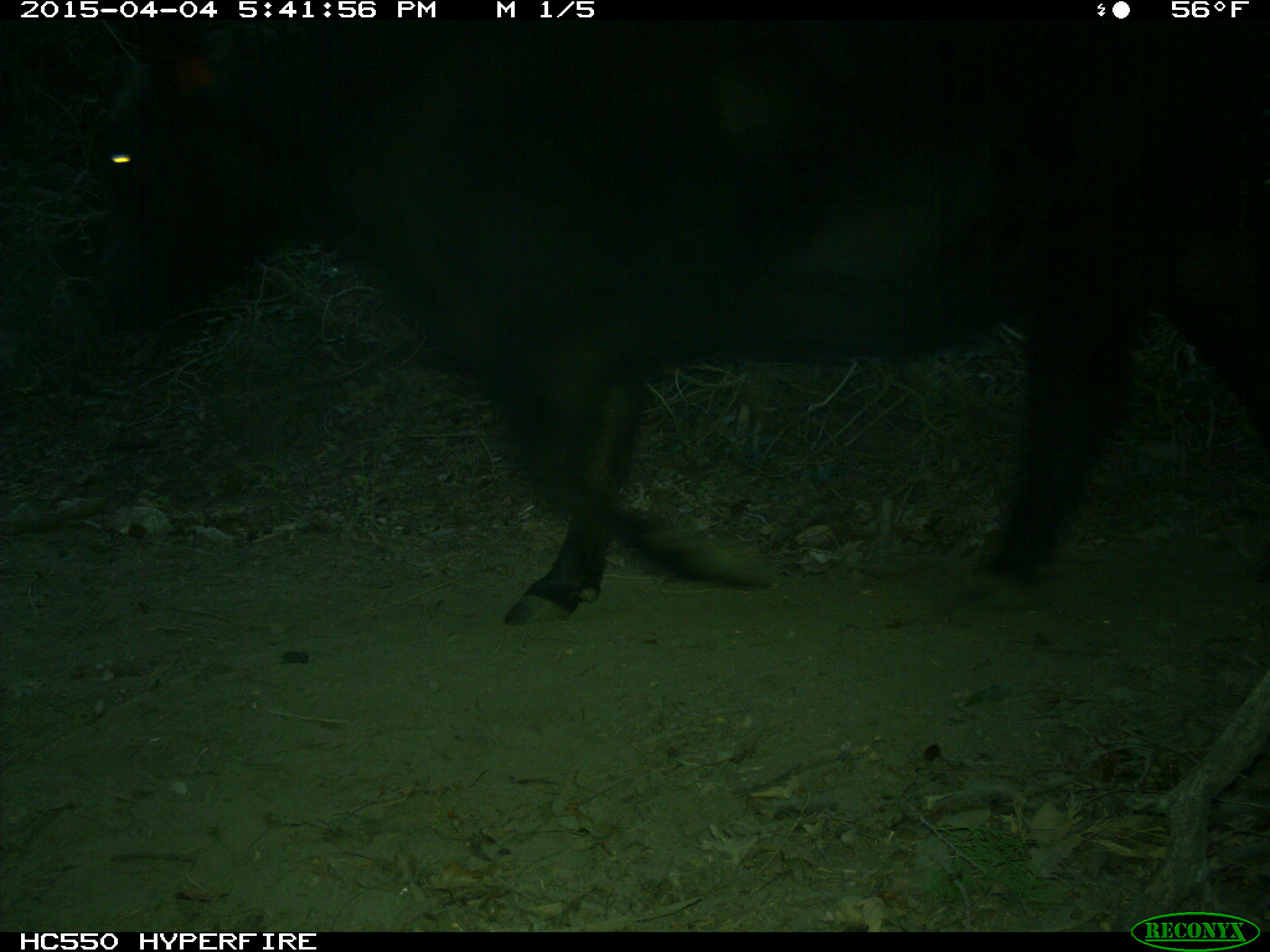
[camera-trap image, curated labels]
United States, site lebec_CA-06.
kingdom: Animalia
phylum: Chordata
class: Mammalia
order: Artiodactyla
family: Bovidae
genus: Bos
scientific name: Bos taurus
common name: domestic cow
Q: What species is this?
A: Bos taurus (domestic cow).